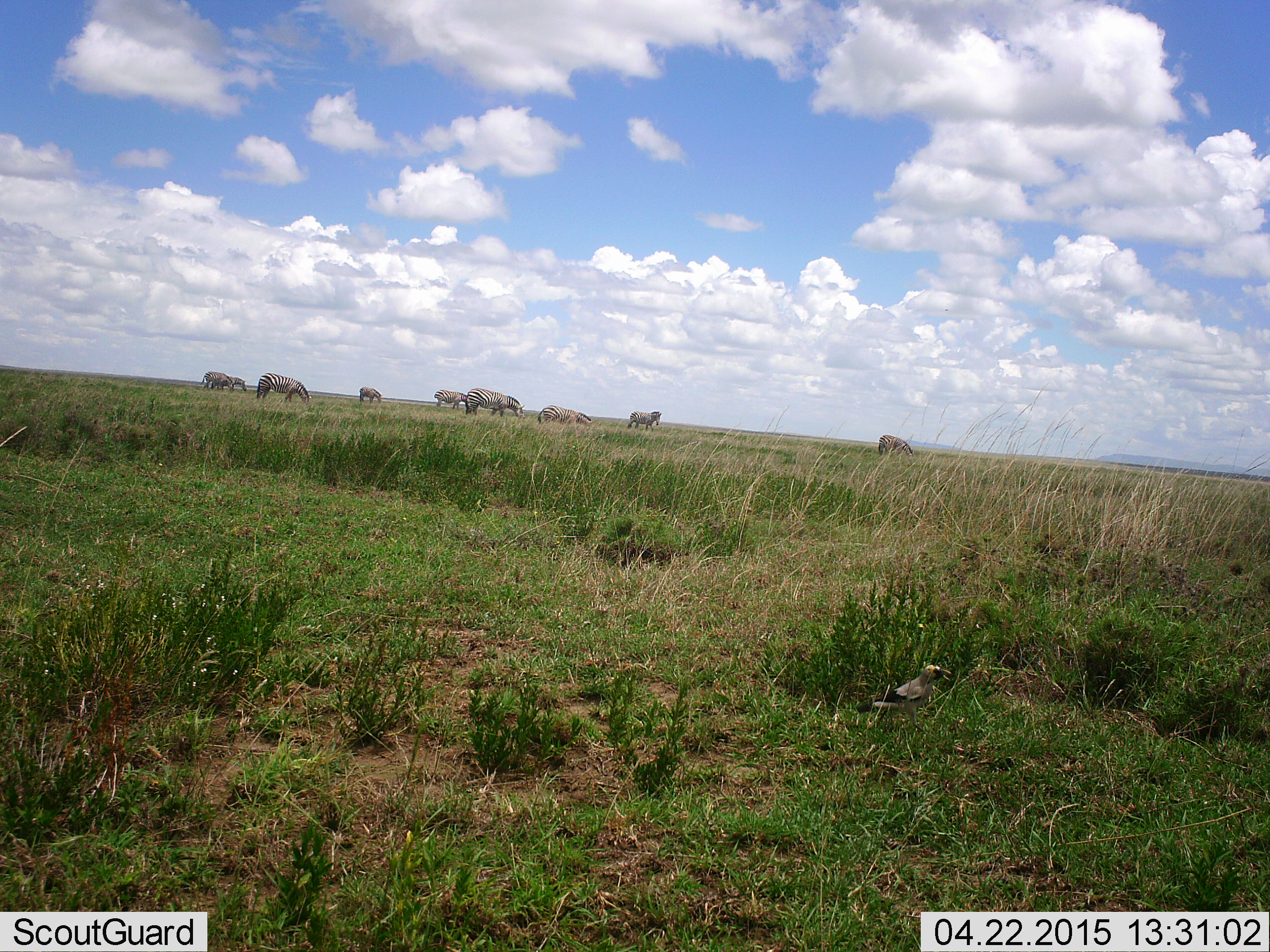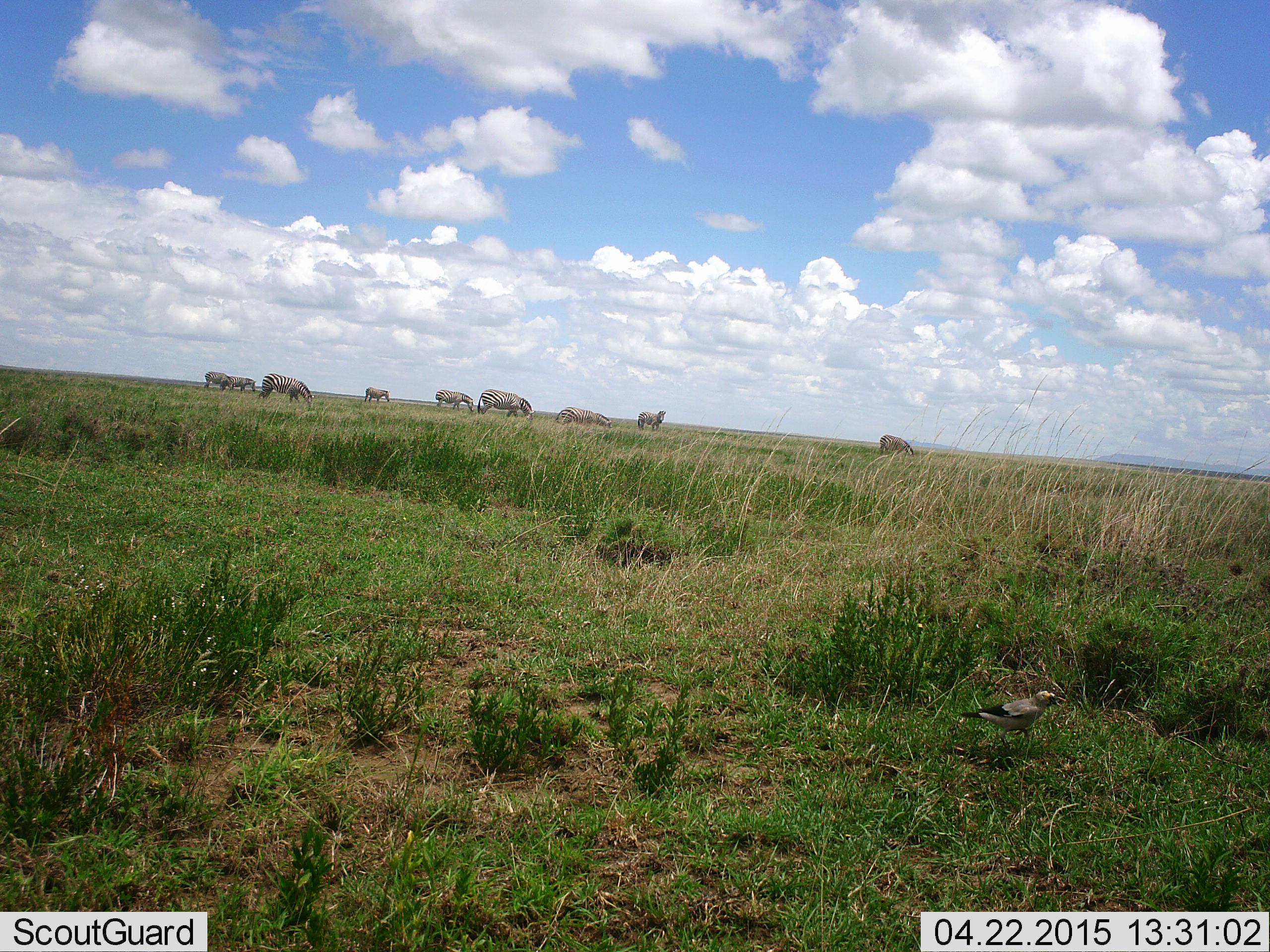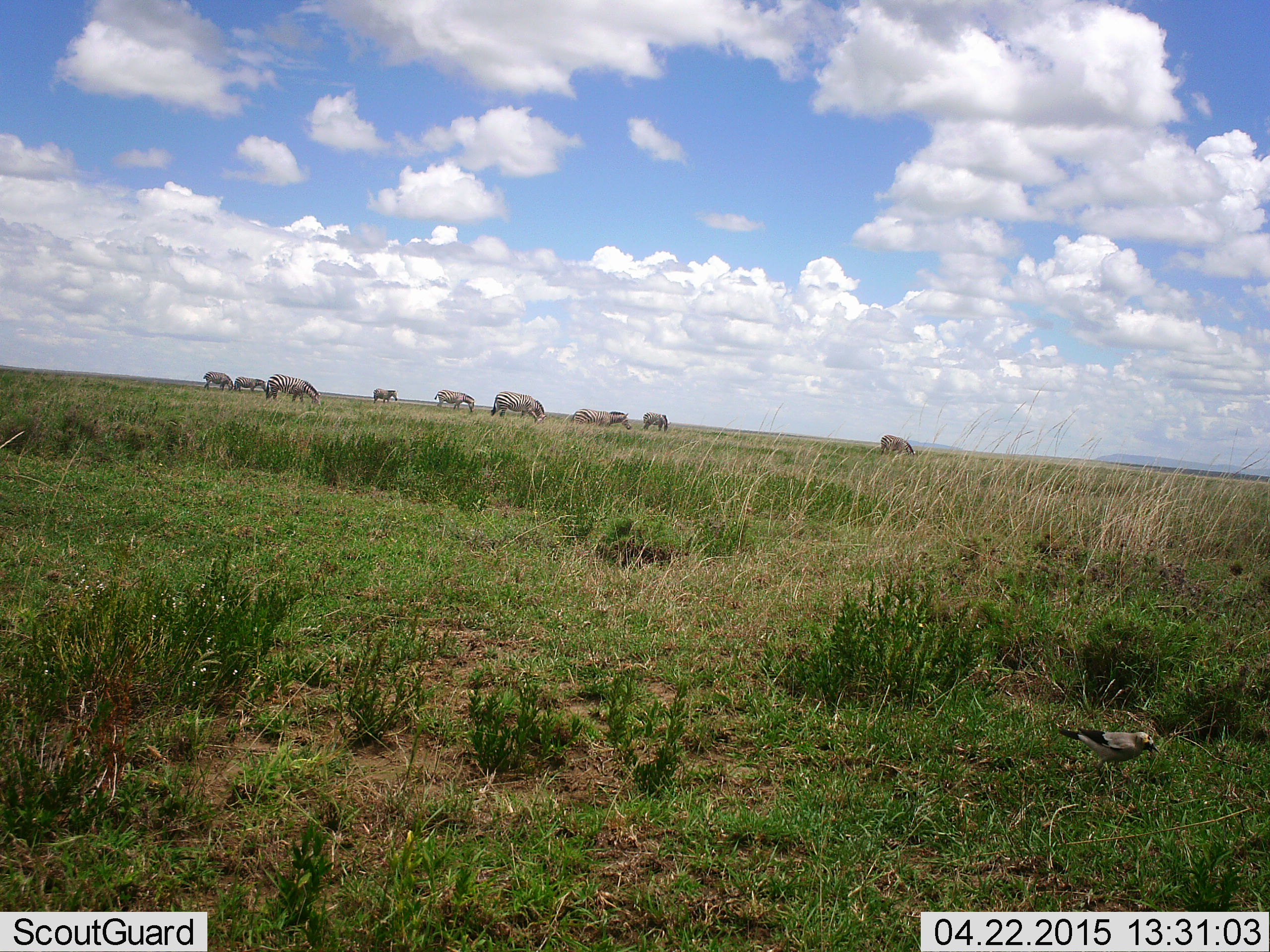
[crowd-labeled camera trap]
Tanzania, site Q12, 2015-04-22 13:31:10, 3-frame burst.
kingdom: Animalia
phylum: Chordata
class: Aves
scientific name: Aves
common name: bird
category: otherbird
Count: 1.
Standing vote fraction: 15%.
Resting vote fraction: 0%.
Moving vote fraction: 85%.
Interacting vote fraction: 0%.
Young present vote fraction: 0%.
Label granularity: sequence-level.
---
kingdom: Animalia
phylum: Chordata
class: Mammalia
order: Perissodactyla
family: Equidae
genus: Equus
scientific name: Equus quagga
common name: plains zebra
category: zebra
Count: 9.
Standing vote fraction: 64%.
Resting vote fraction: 0%.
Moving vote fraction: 50%.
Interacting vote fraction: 0%.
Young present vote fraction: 0%.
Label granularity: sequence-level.